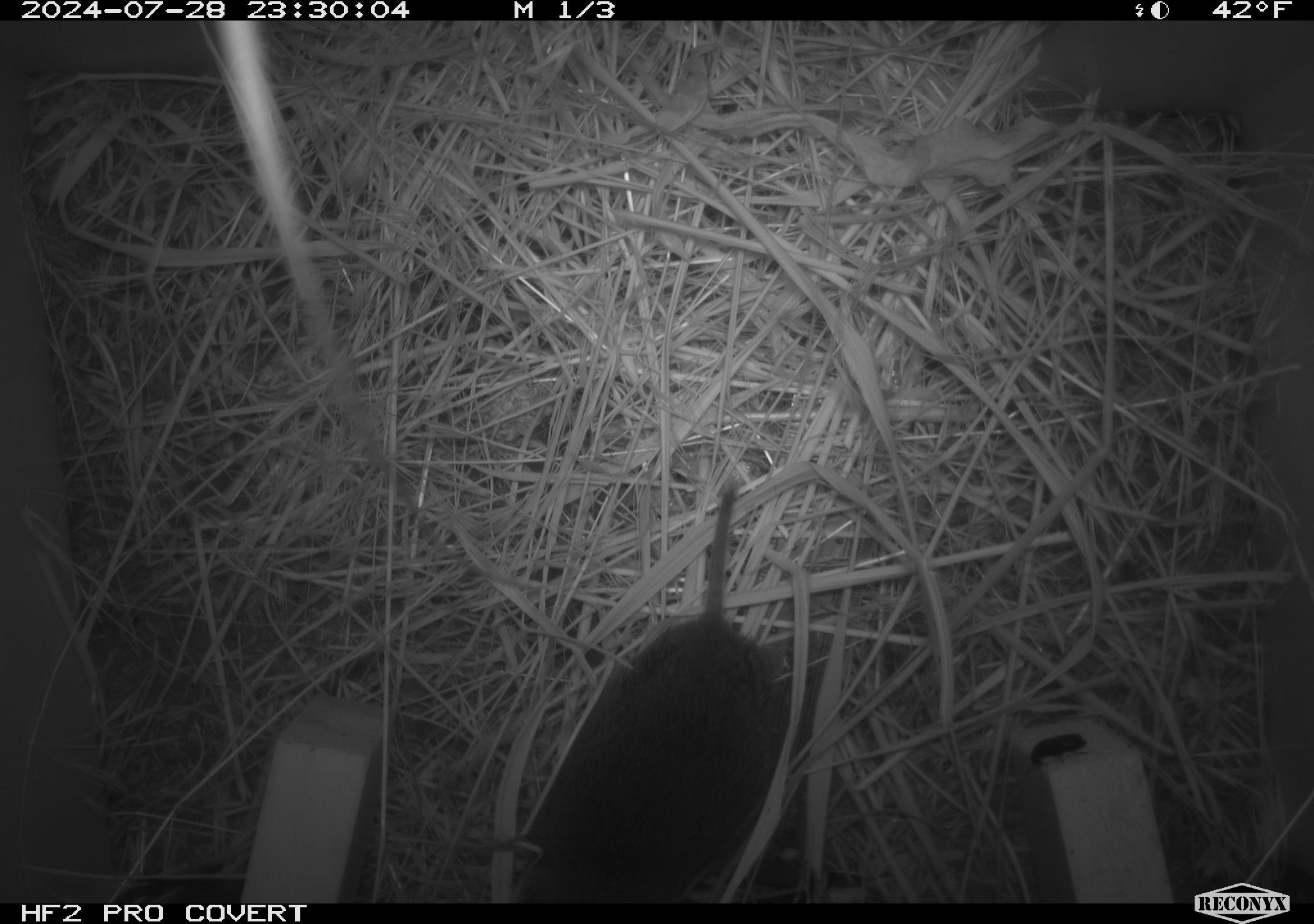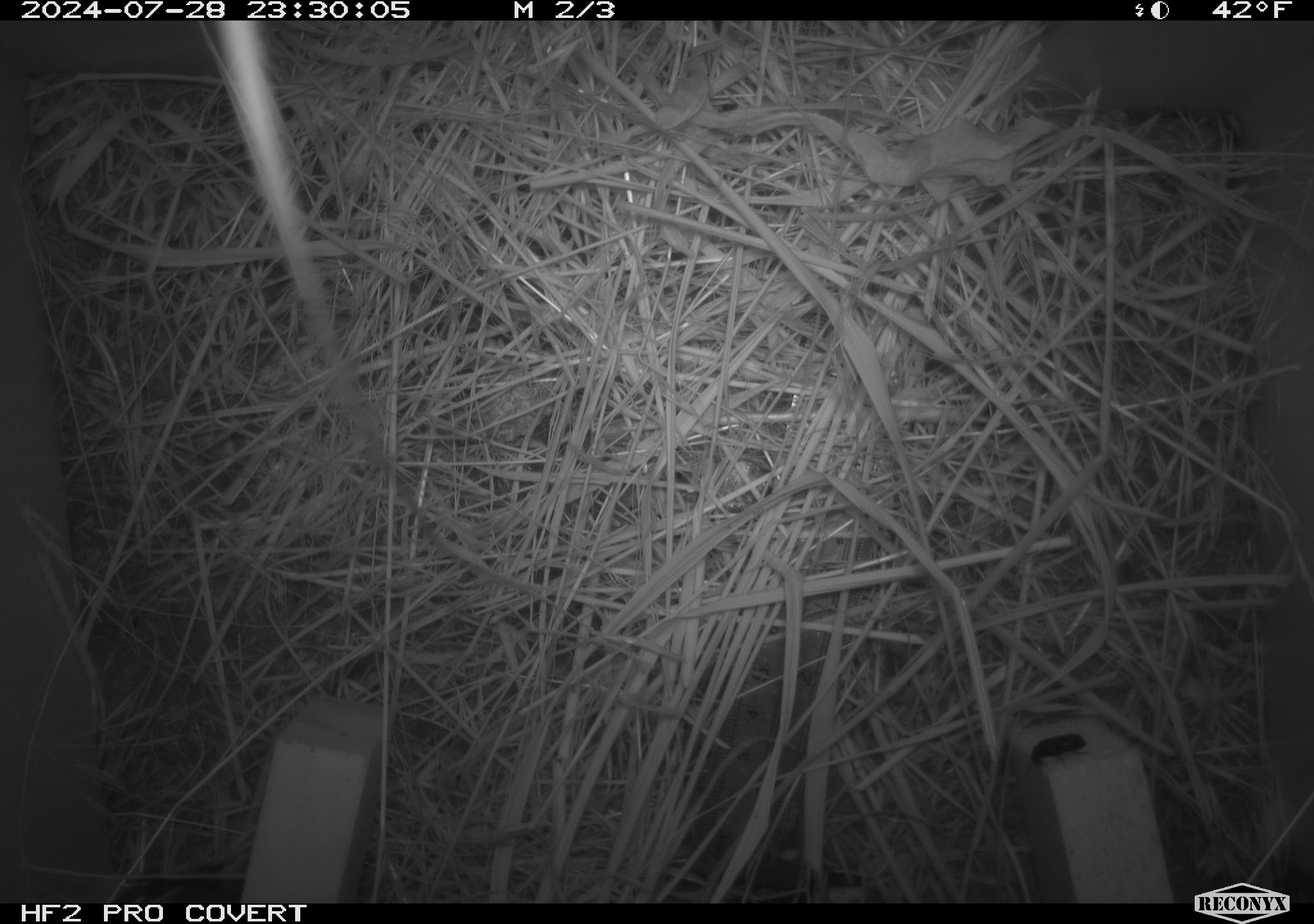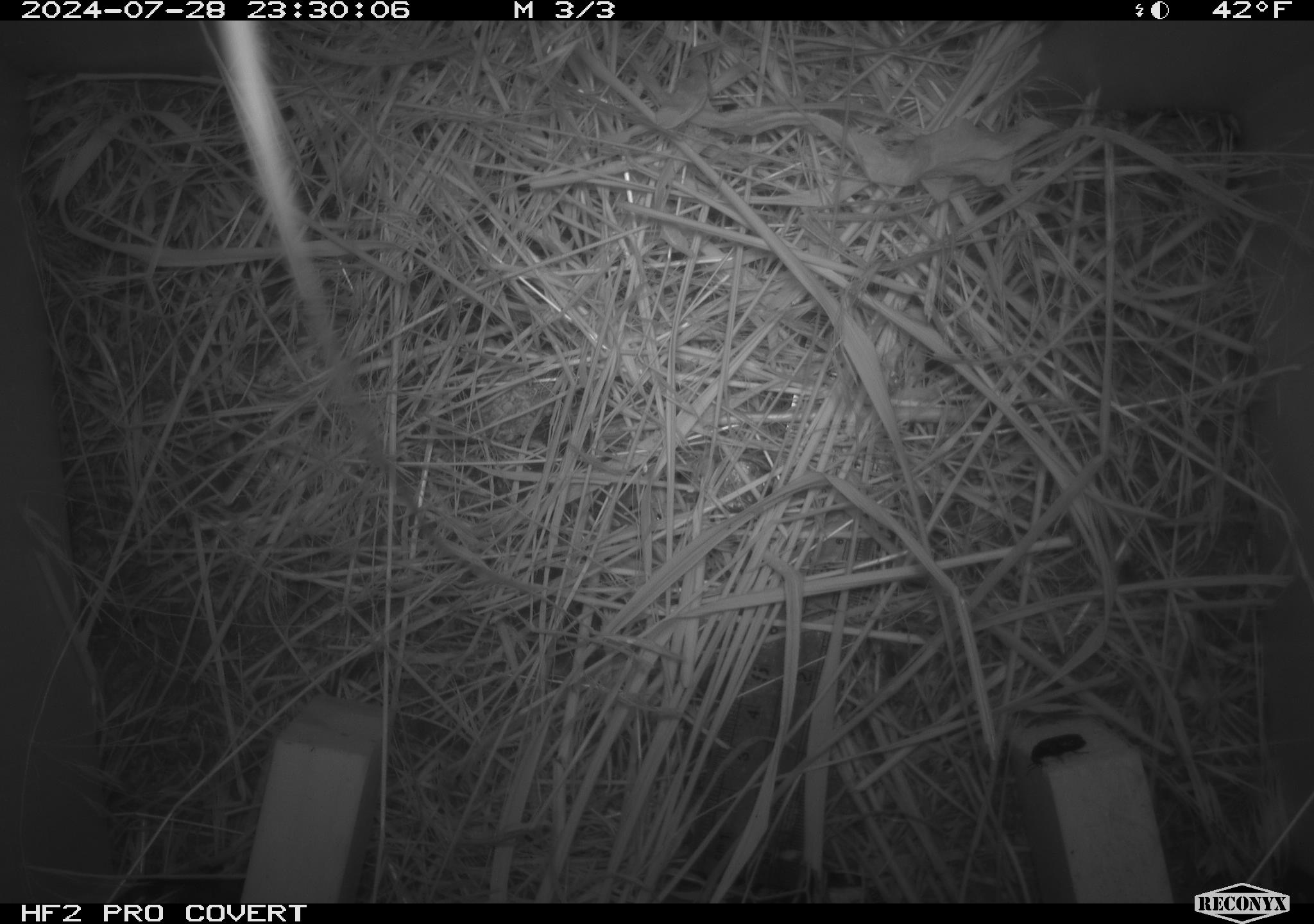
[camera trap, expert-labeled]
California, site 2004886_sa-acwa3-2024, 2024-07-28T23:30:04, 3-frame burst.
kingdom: Animalia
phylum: Chordata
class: Mammalia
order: Rodentia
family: Cricetidae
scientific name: Arvicolinae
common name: voles, lemmings, and muskrats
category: arvicolinae subfamily